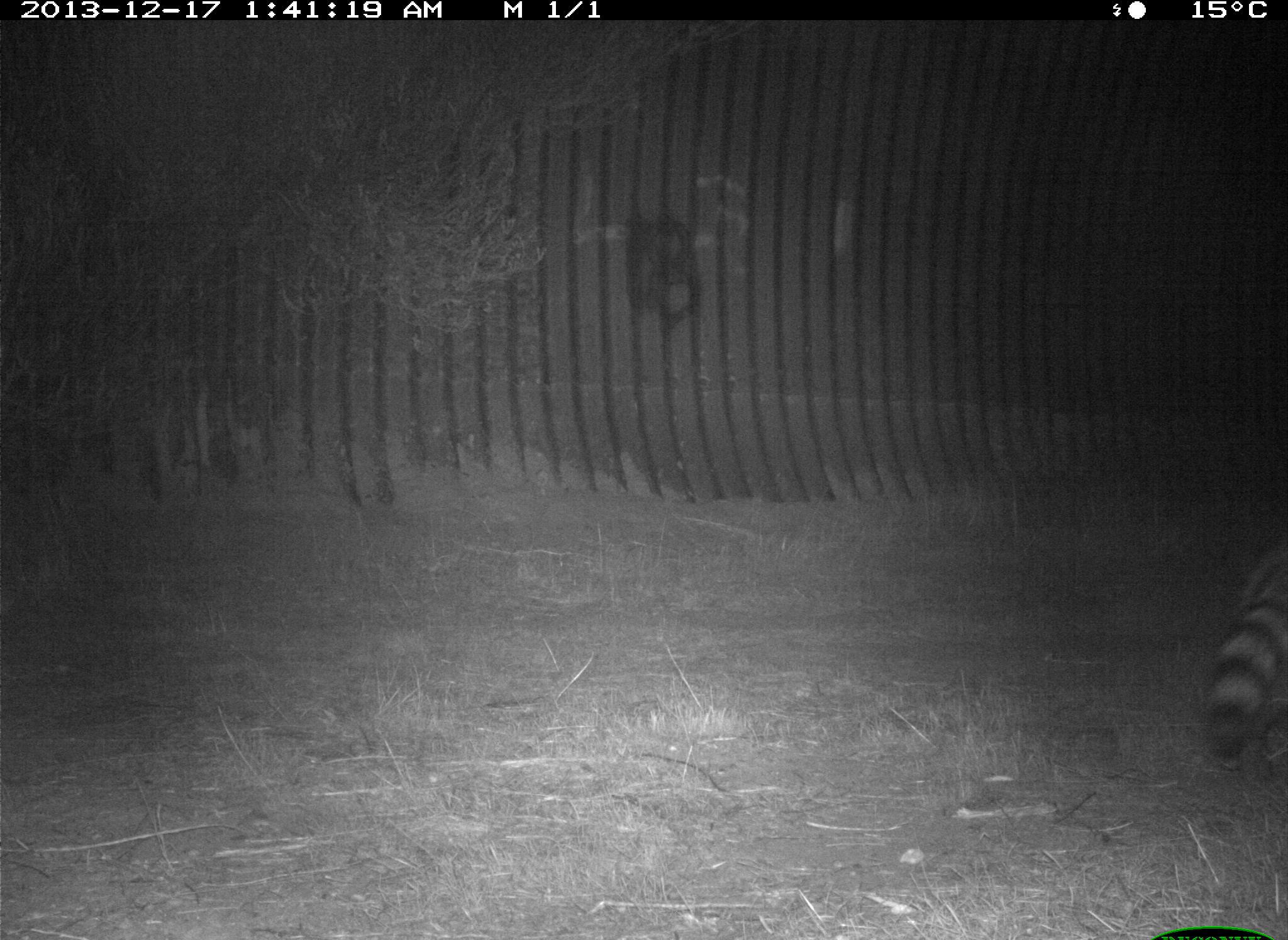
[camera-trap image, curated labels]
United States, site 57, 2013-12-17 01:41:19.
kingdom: Animalia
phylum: Chordata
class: Mammalia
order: Carnivora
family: Procyonidae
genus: Procyon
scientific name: Procyon lotor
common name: raccoon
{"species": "raccoon (Procyon lotor)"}